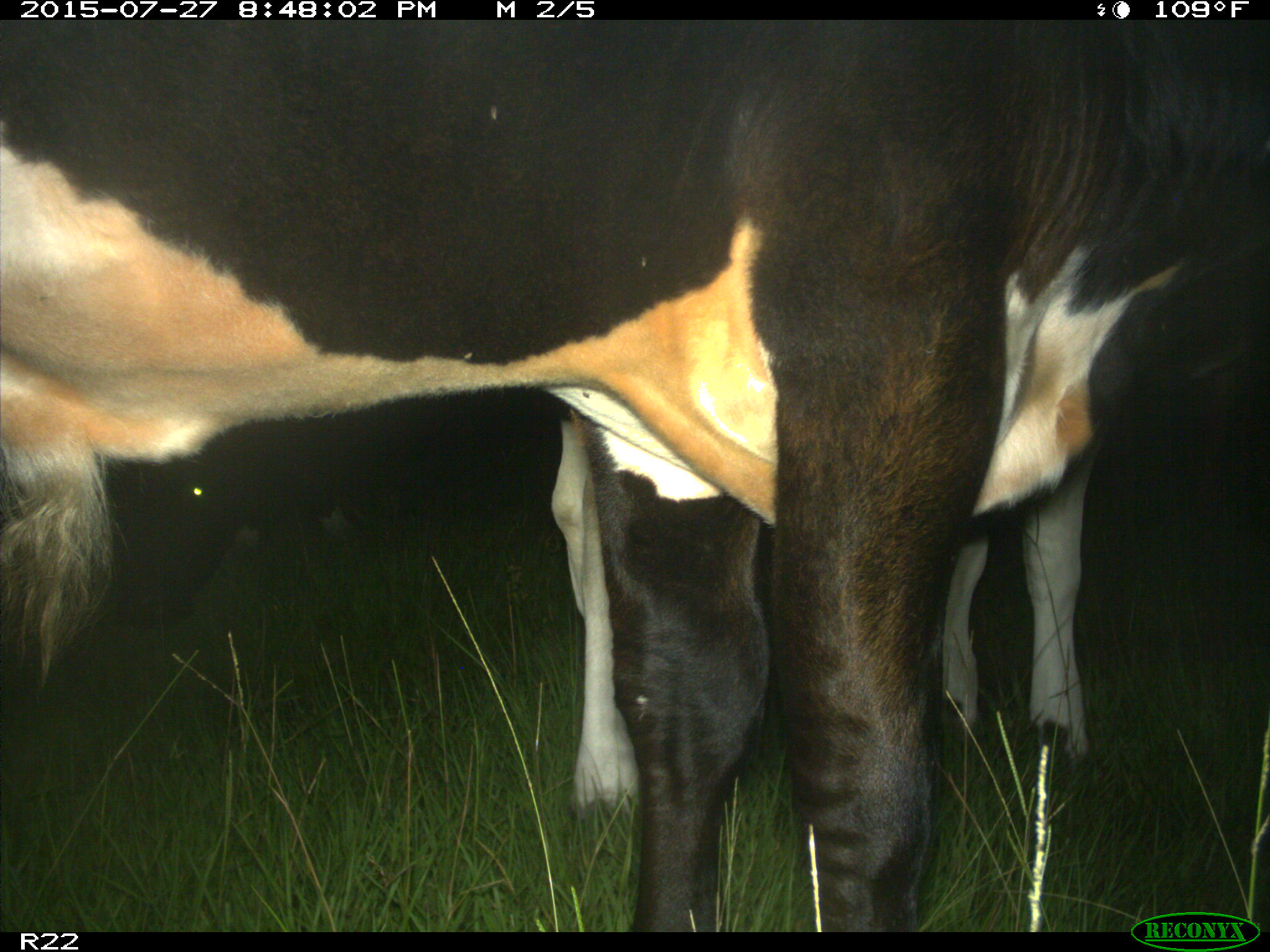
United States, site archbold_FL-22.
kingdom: Animalia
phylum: Chordata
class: Mammalia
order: Artiodactyla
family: Bovidae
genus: Bos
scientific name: Bos taurus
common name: domestic cow